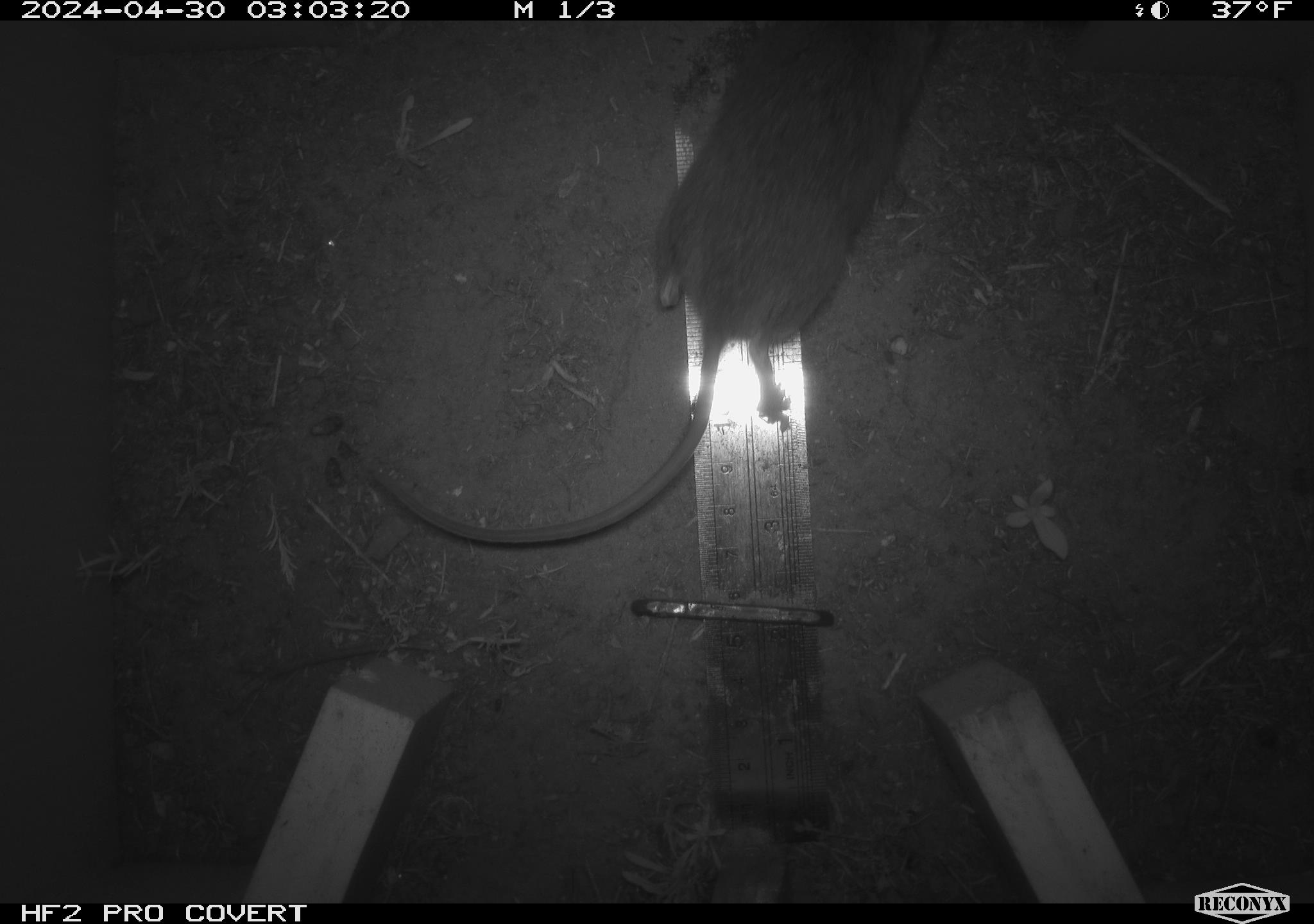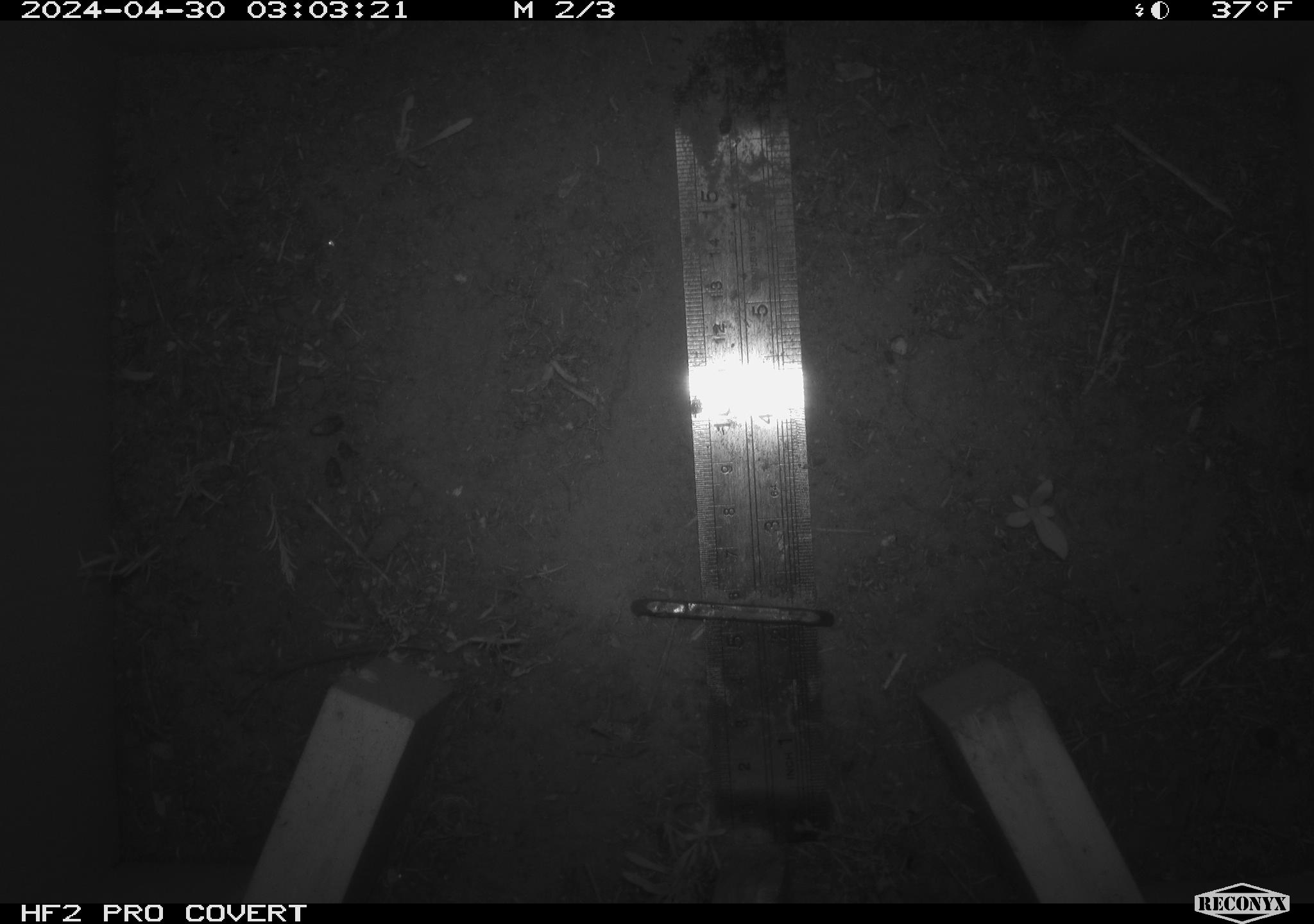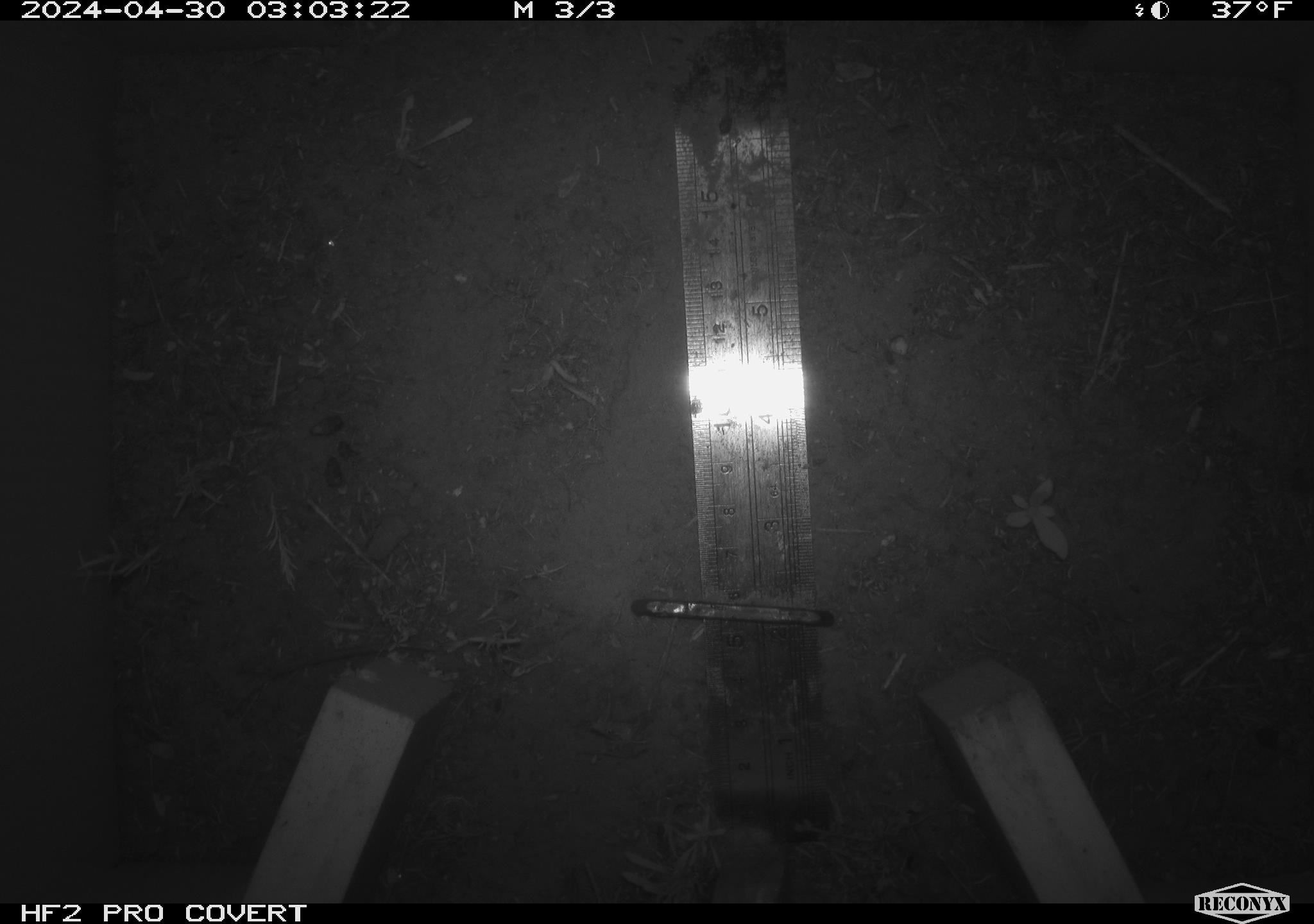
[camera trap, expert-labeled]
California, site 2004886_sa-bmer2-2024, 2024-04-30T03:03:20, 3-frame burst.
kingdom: Animalia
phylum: Chordata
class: Mammalia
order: Rodentia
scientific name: Rodentia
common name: mouse species